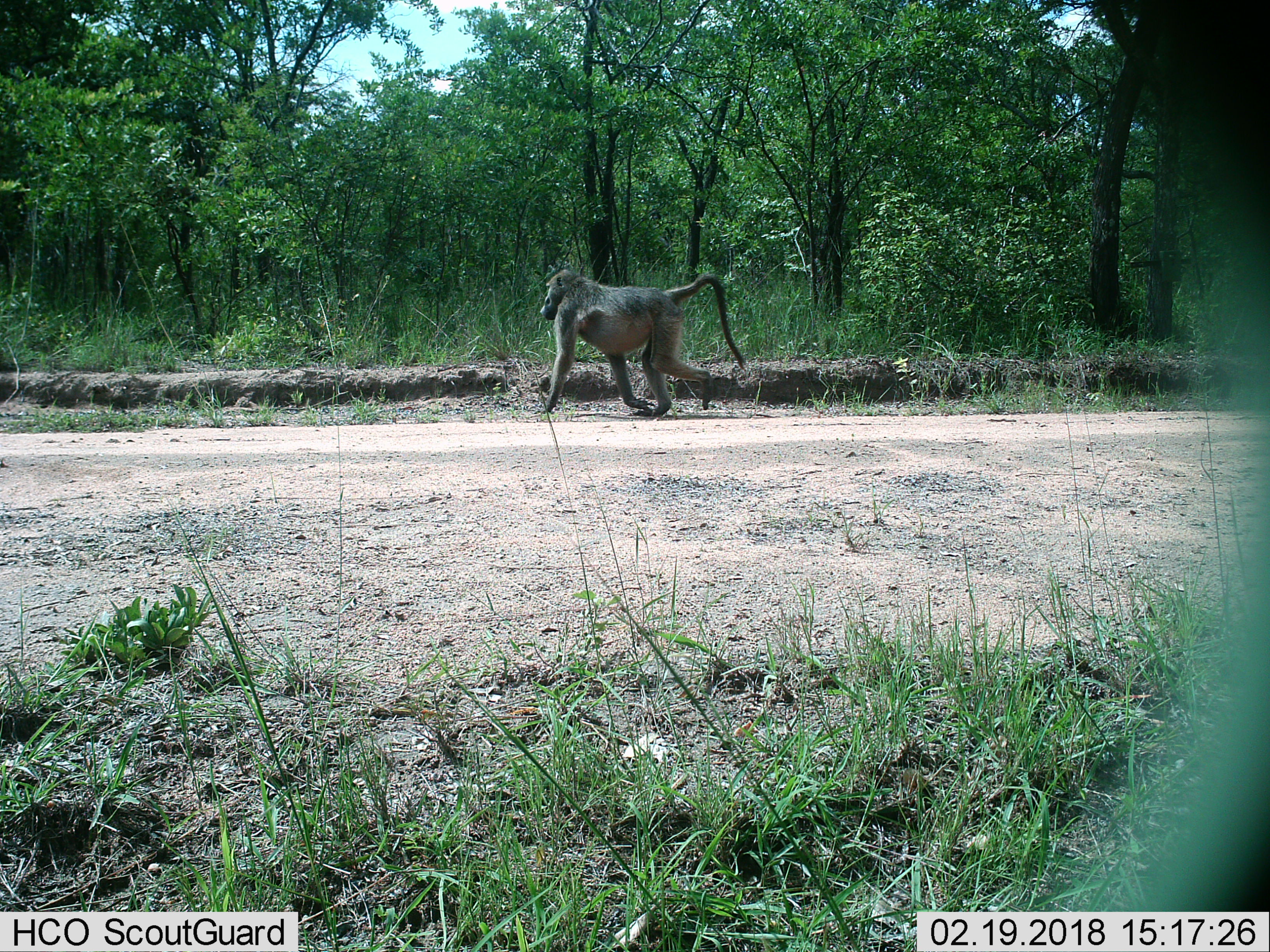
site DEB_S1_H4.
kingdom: Animalia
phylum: Chordata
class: Mammalia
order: Primates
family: Cercopithecidae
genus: Papio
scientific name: Papio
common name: baboon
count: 1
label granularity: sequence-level